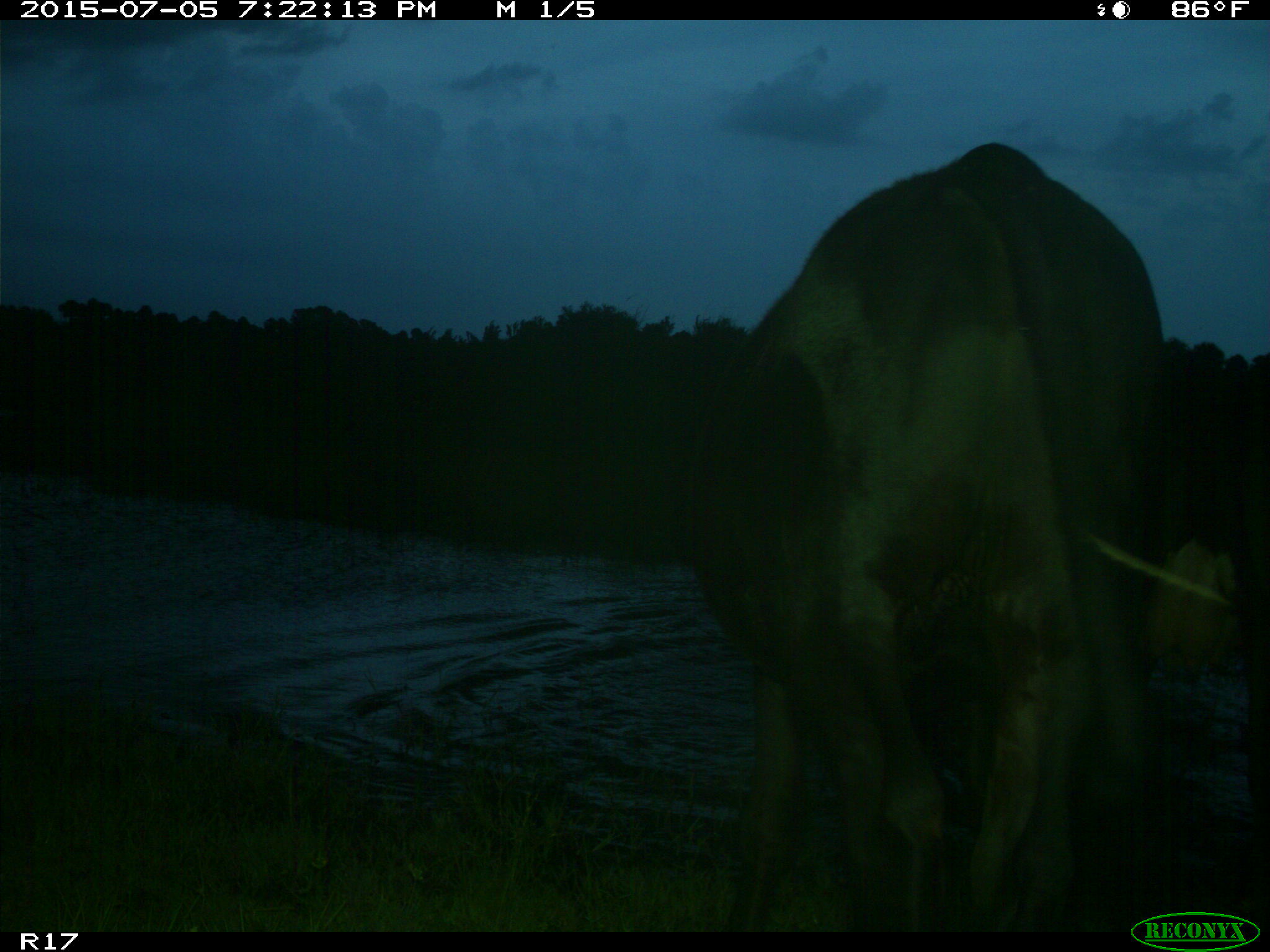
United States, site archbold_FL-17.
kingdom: Animalia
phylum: Chordata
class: Mammalia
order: Artiodactyla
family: Bovidae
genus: Bos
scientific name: Bos taurus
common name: domestic cow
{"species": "Bos taurus (domestic cow)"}